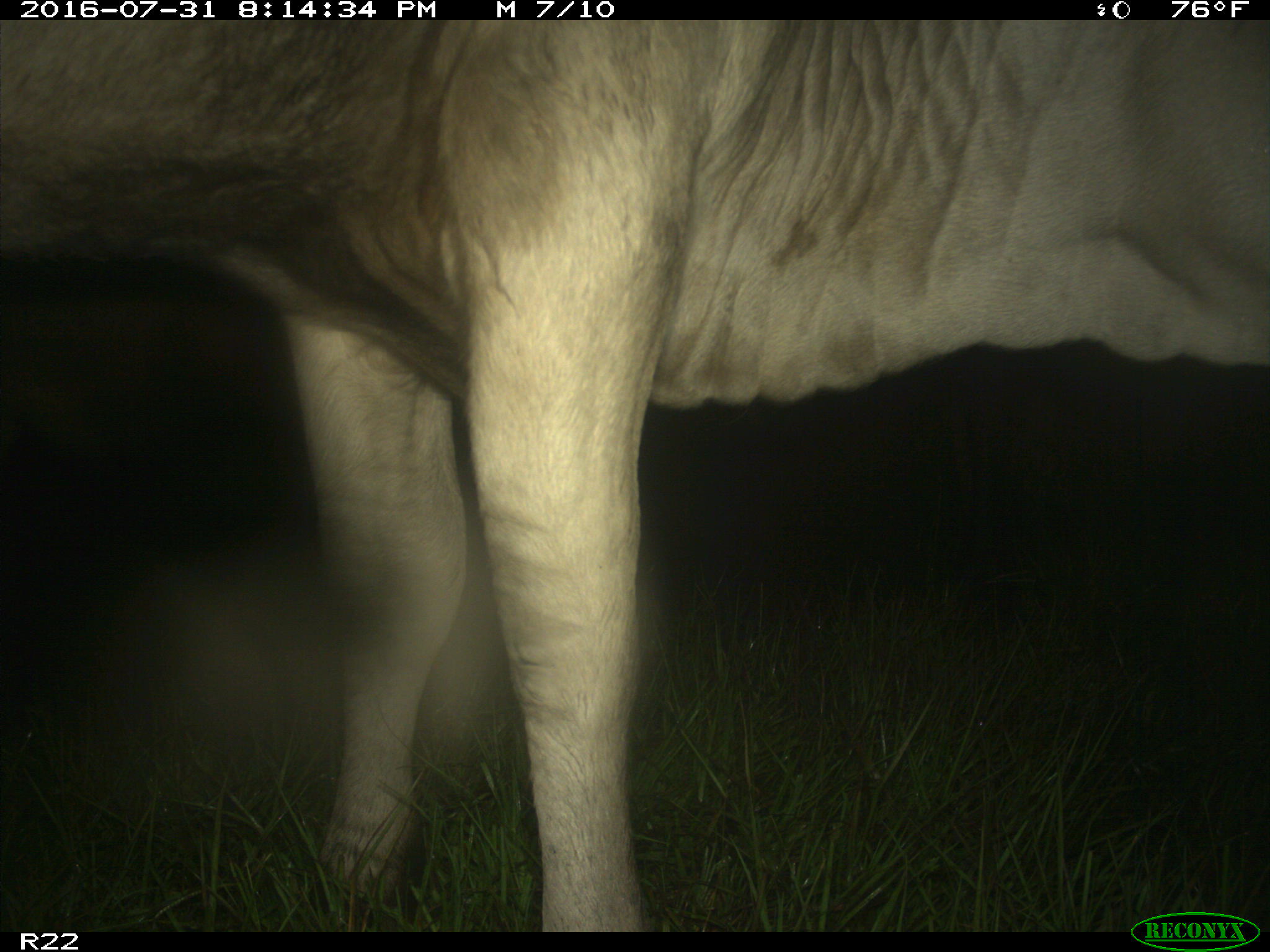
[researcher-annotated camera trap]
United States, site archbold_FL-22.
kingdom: Animalia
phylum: Chordata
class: Mammalia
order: Artiodactyla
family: Bovidae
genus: Bos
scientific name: Bos taurus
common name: domestic cow